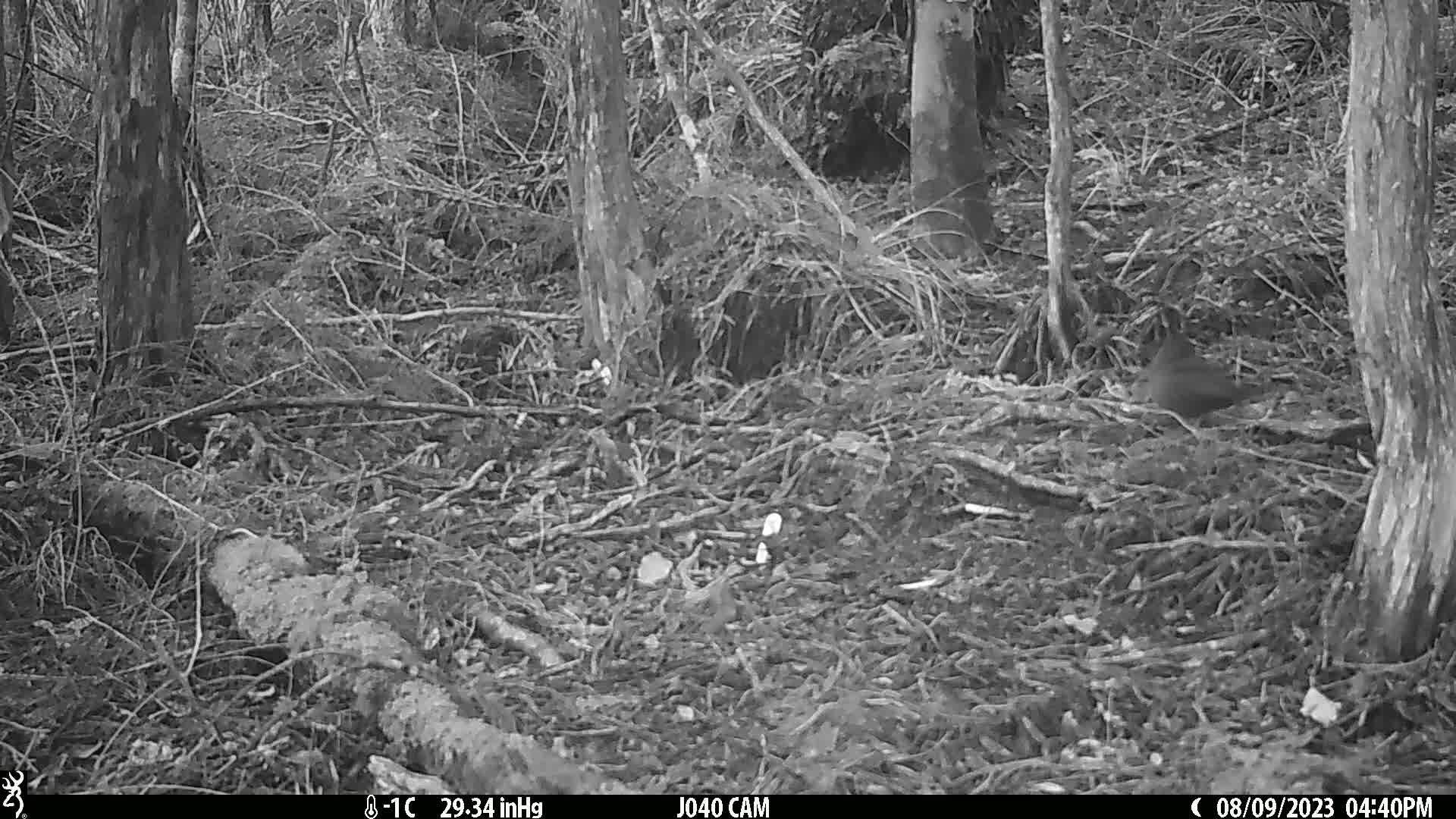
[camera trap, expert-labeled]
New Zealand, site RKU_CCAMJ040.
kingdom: Animalia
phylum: Chordata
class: Aves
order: Passeriformes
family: Turdidae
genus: Turdus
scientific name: Turdus merula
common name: eurasian blackbird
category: blackbird